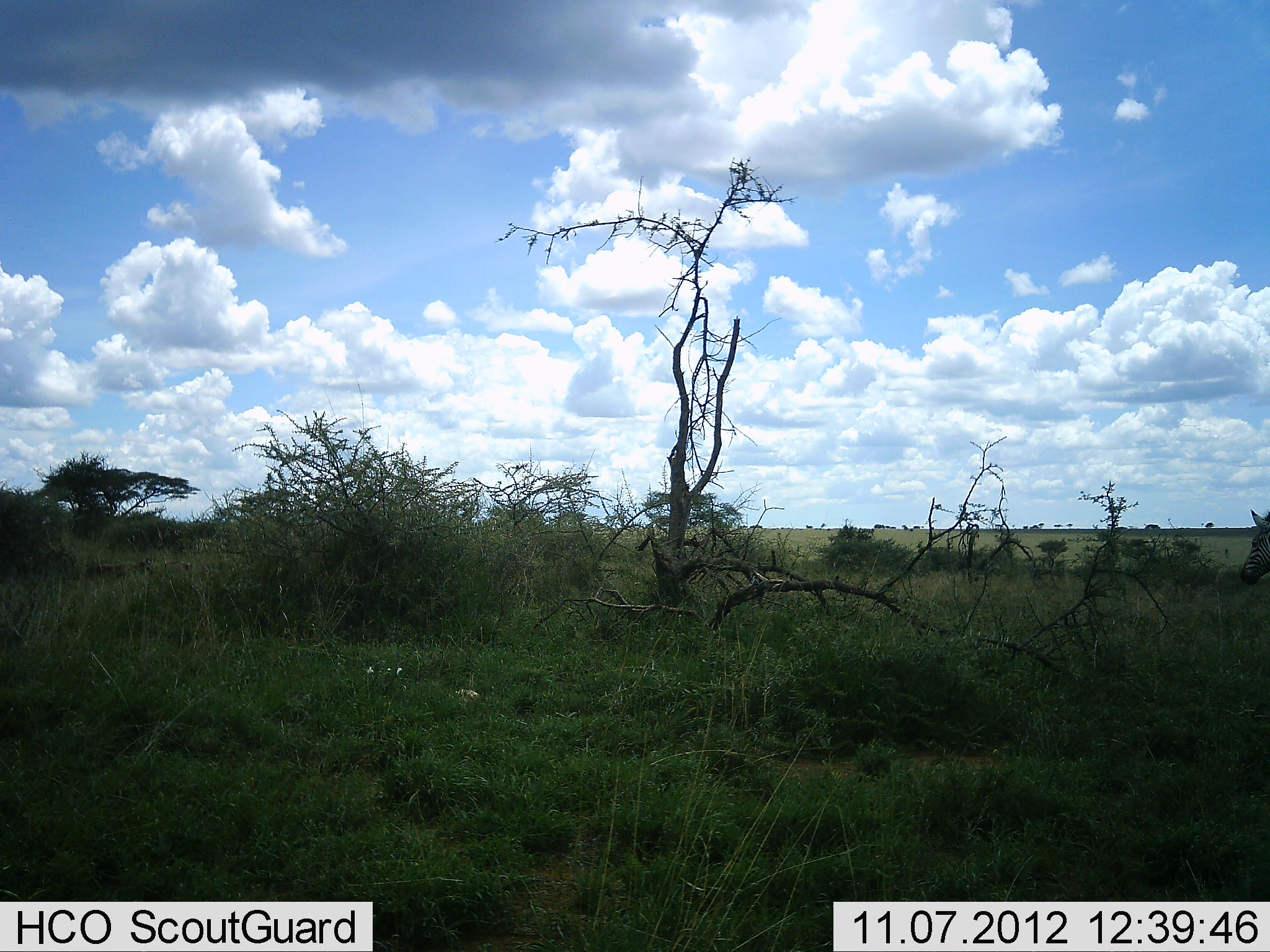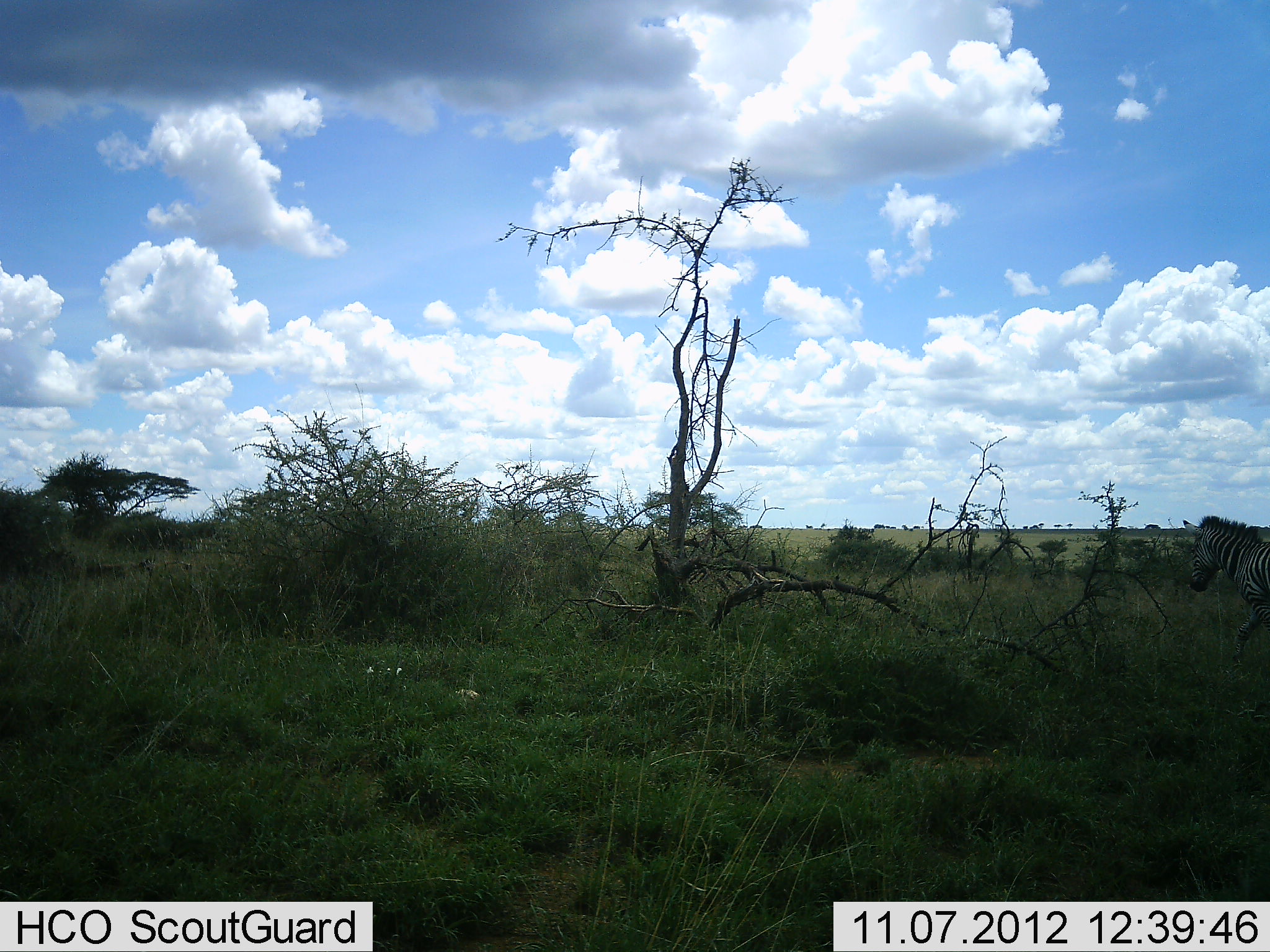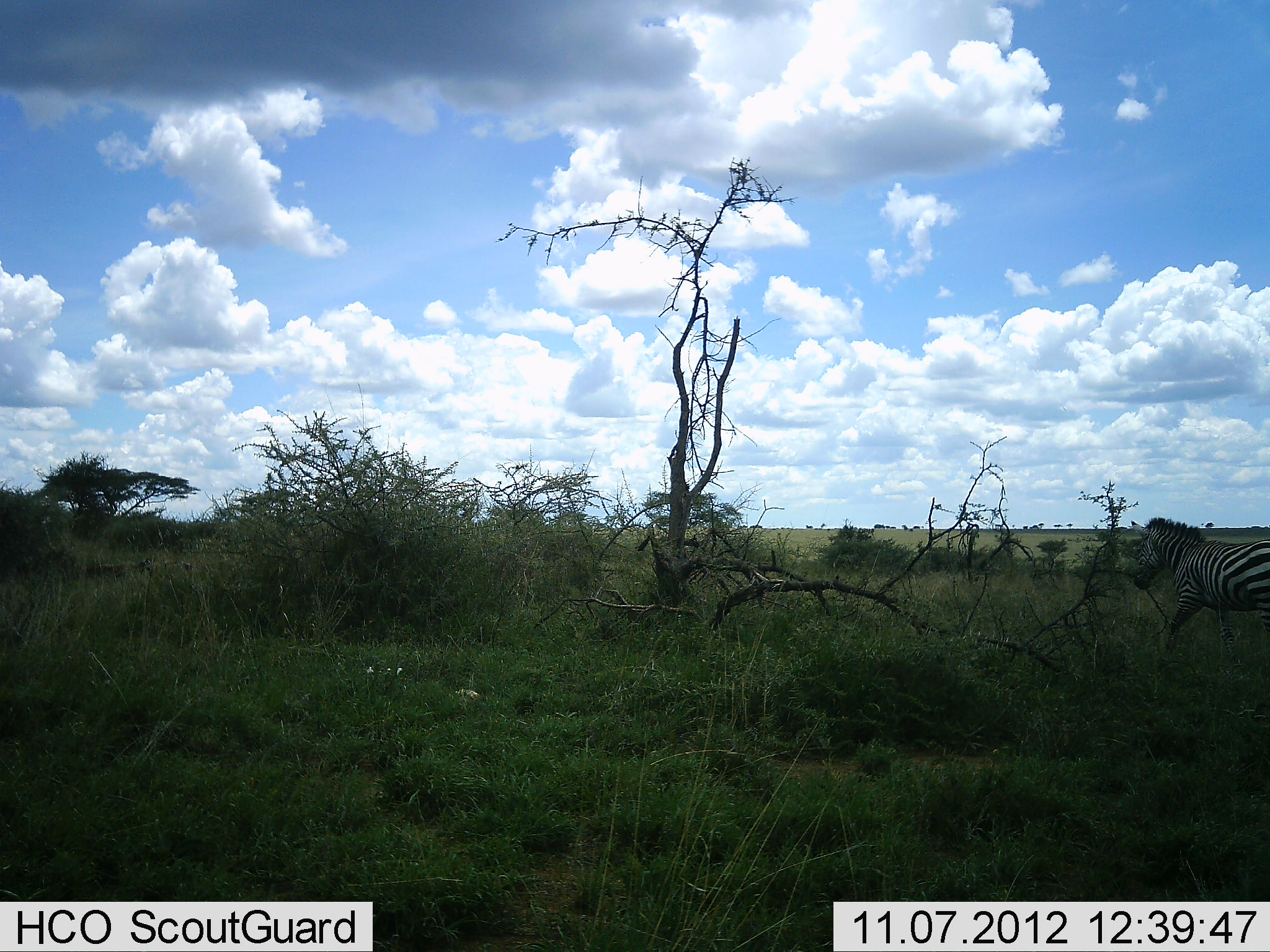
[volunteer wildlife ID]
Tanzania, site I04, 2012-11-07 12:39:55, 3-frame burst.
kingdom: Animalia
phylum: Chordata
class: Mammalia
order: Perissodactyla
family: Equidae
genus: Equus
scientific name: Equus quagga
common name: plains zebra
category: zebra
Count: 1.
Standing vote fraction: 0%.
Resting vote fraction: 0%.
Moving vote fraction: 100%.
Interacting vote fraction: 0%.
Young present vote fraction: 0%.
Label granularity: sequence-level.